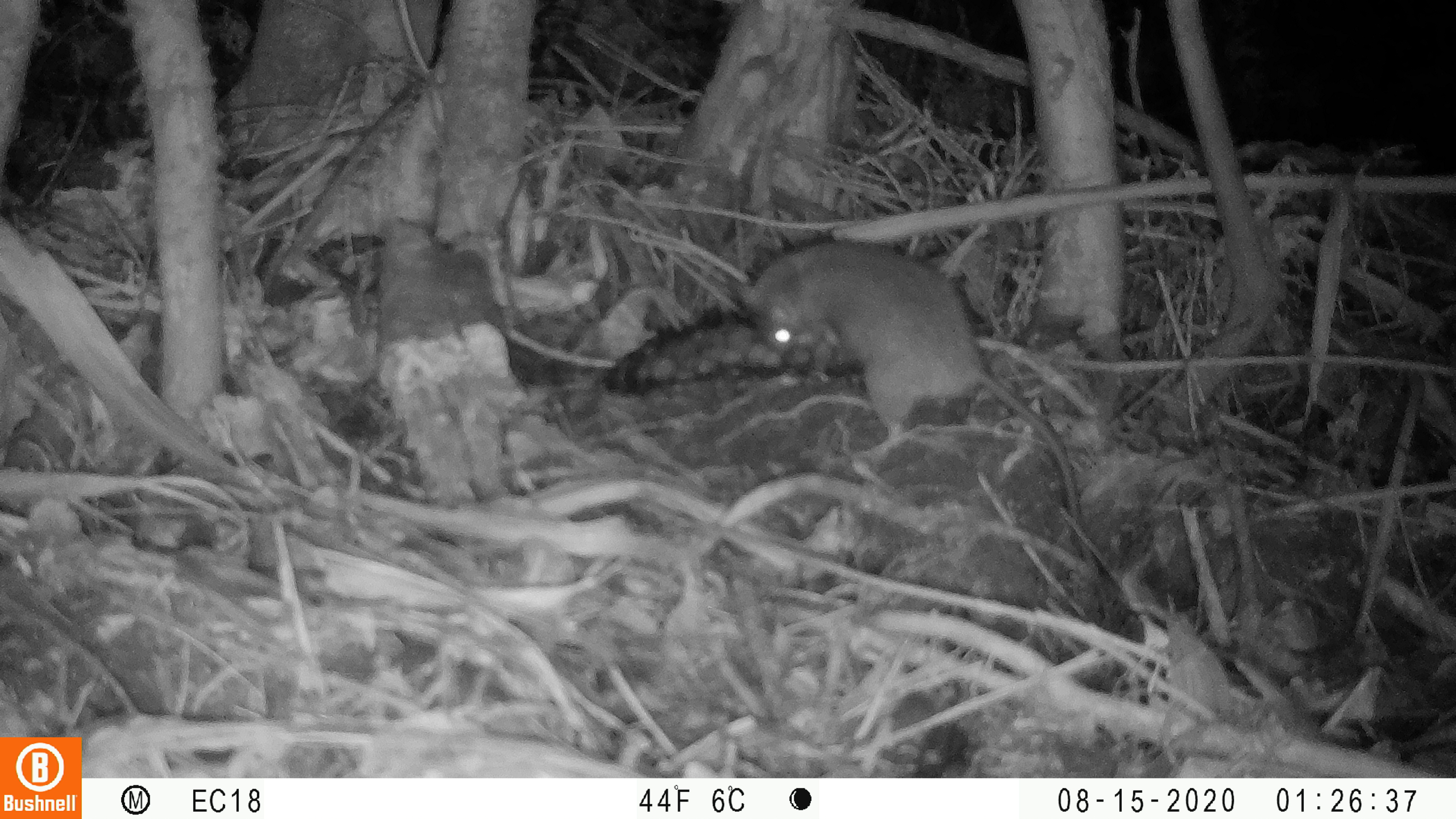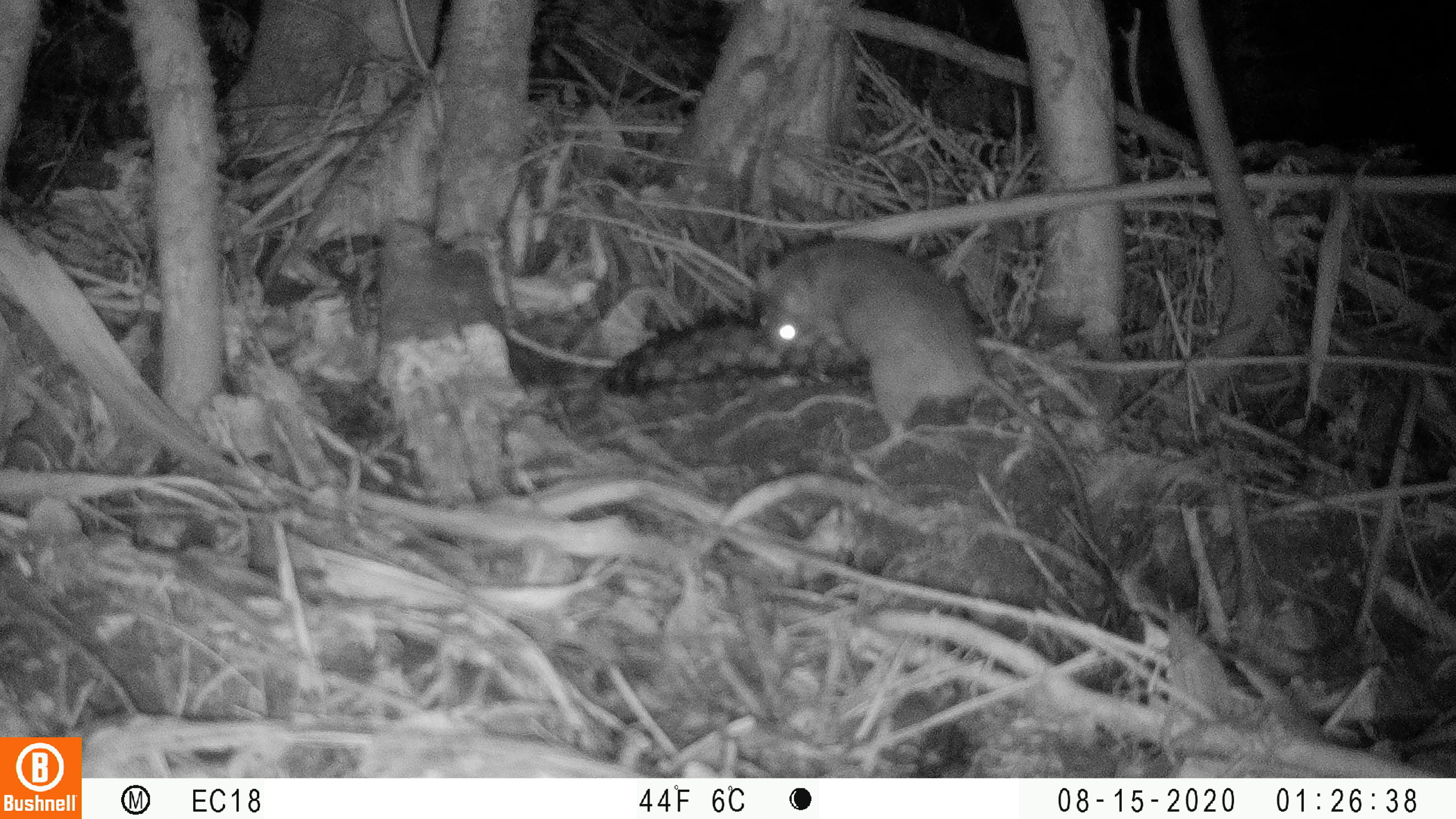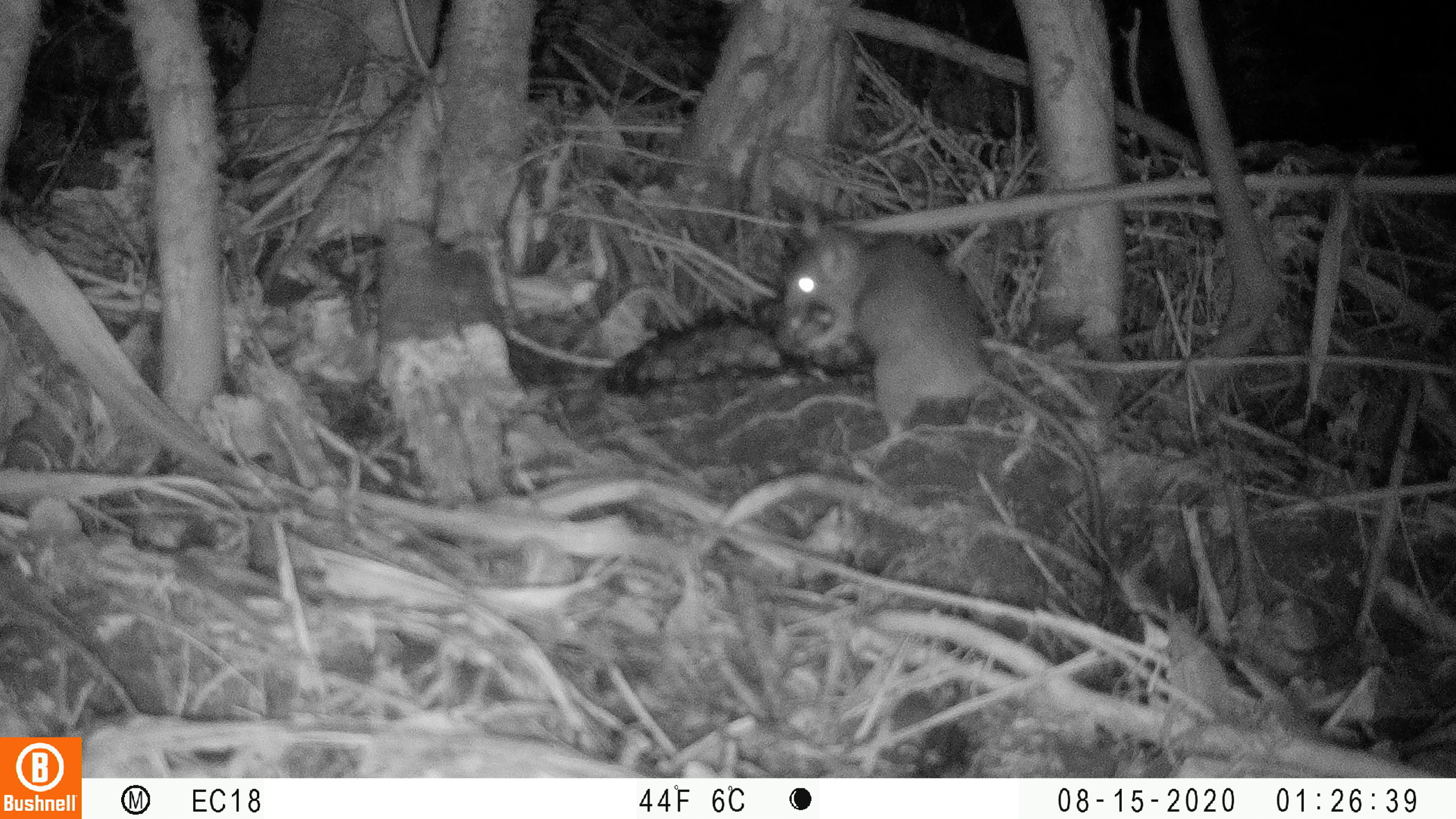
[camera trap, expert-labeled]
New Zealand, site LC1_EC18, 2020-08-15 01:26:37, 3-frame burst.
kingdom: Animalia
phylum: Chordata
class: Mammalia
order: Rodentia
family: Muridae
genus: Rattus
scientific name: Rattus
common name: rat